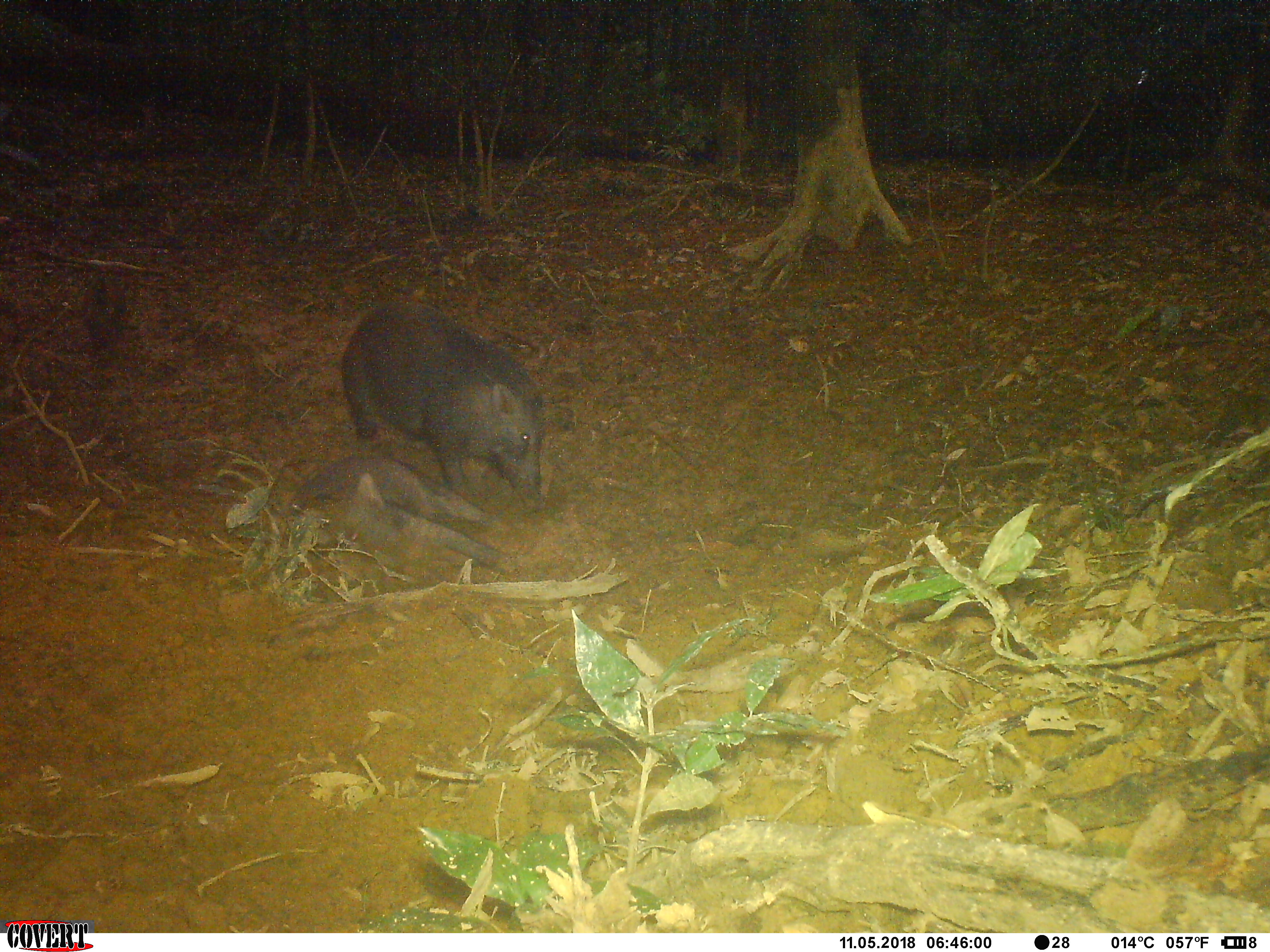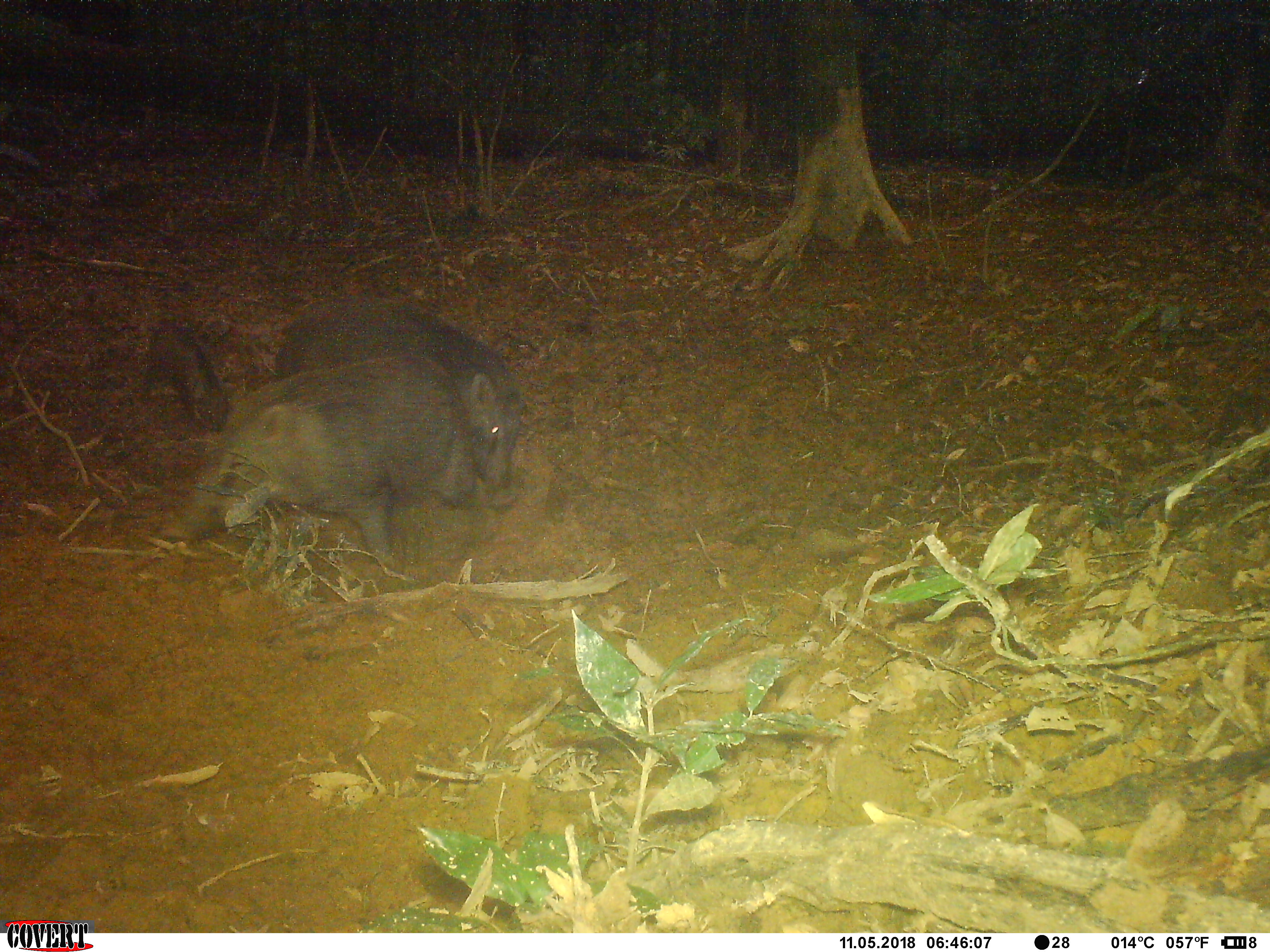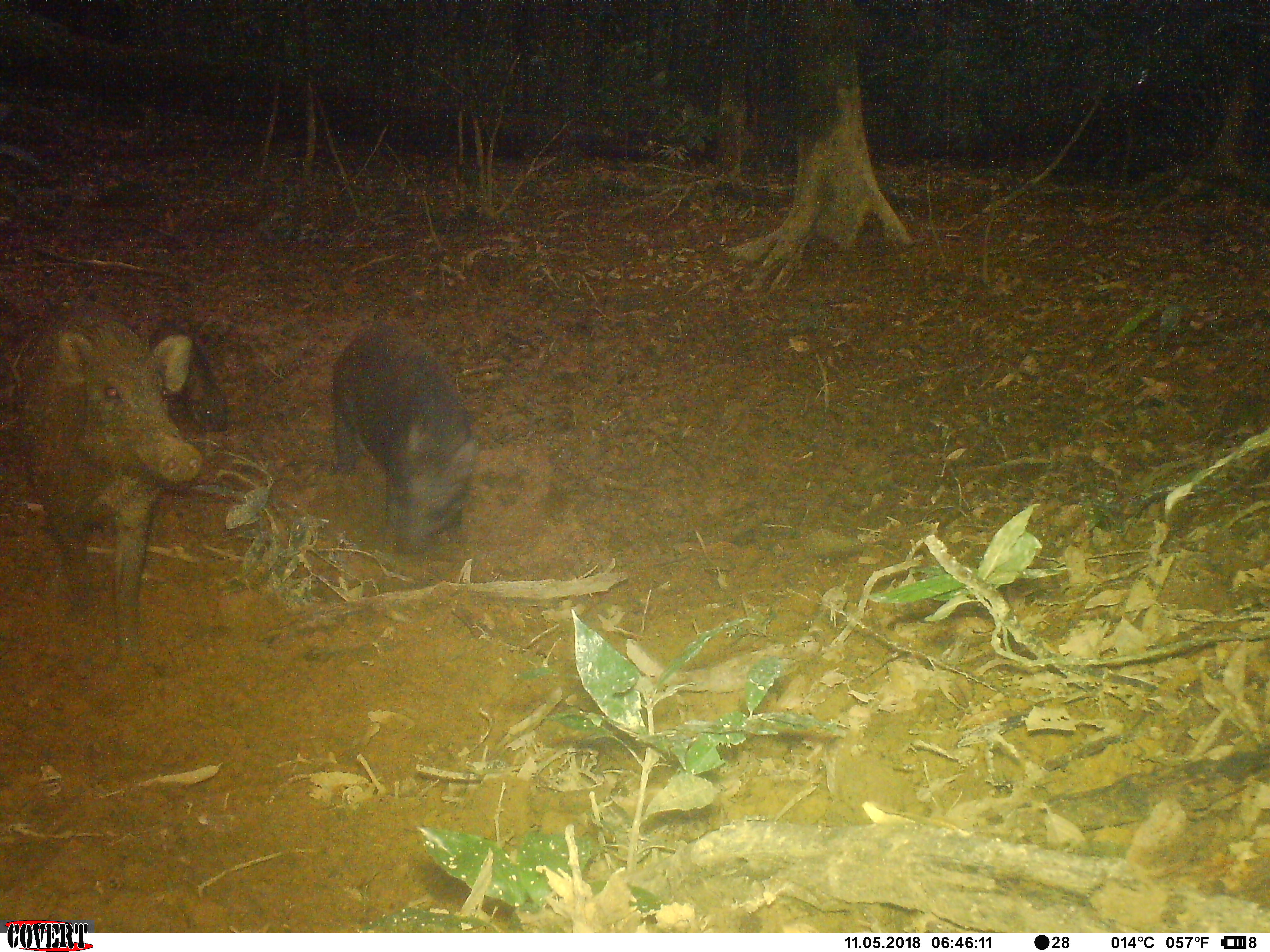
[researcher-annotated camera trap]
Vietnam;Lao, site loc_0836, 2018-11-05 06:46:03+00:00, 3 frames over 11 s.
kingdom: Animalia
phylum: Chordata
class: Mammalia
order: Artiodactyla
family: Suidae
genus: Sus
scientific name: Sus scrofa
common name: eurasian wild pig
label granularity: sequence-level